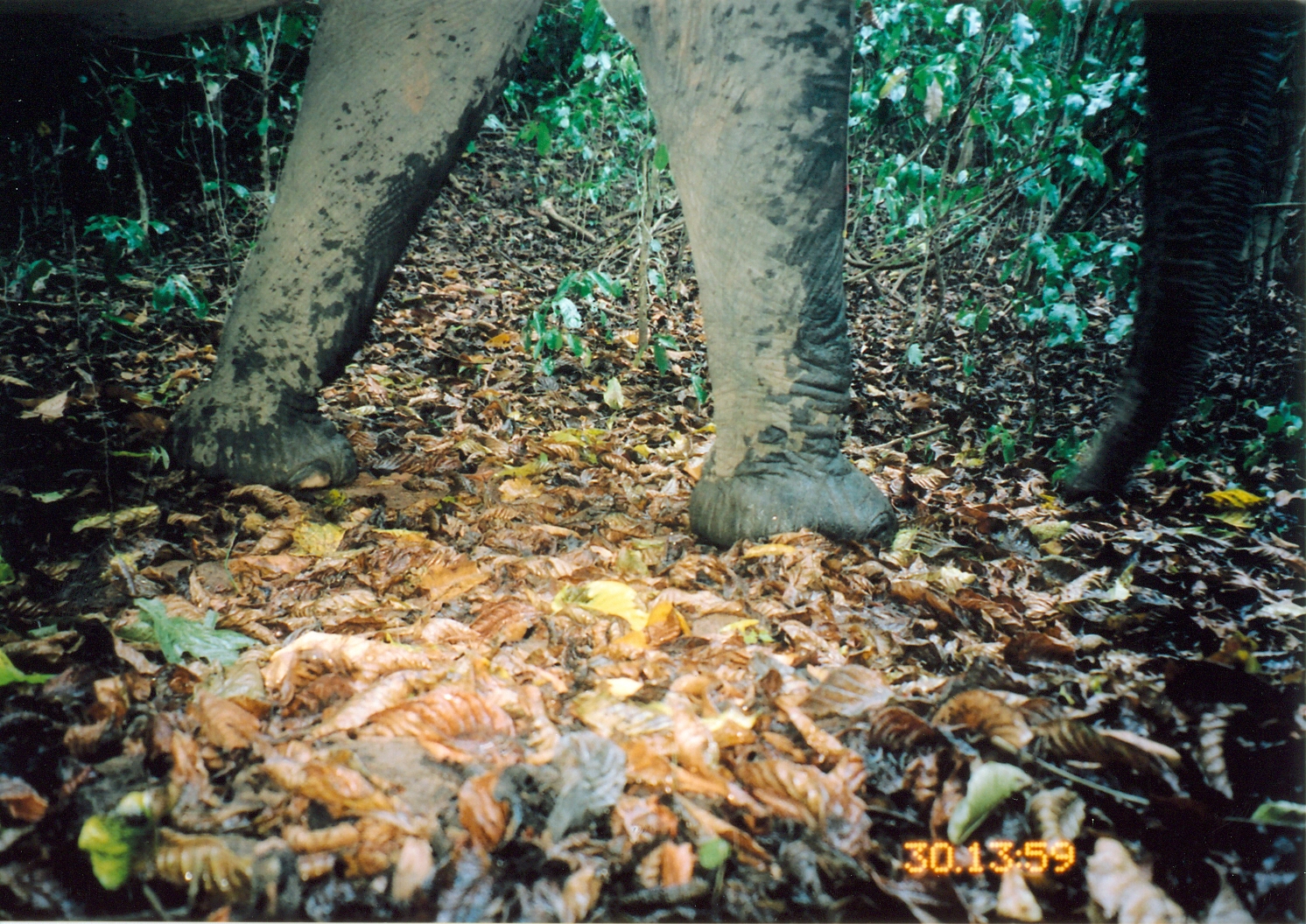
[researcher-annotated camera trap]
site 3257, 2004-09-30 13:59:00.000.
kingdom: Animalia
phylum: Chordata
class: Mammalia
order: Proboscidea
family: Elephantidae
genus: Loxodonta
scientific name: Loxodonta africana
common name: african bush elephant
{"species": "Loxodonta africana (african bush elephant)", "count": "1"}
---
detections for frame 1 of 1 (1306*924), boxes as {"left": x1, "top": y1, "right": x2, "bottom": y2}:
loxodonta africana: {"left": 0, "top": 1, "right": 1300, "bottom": 552}